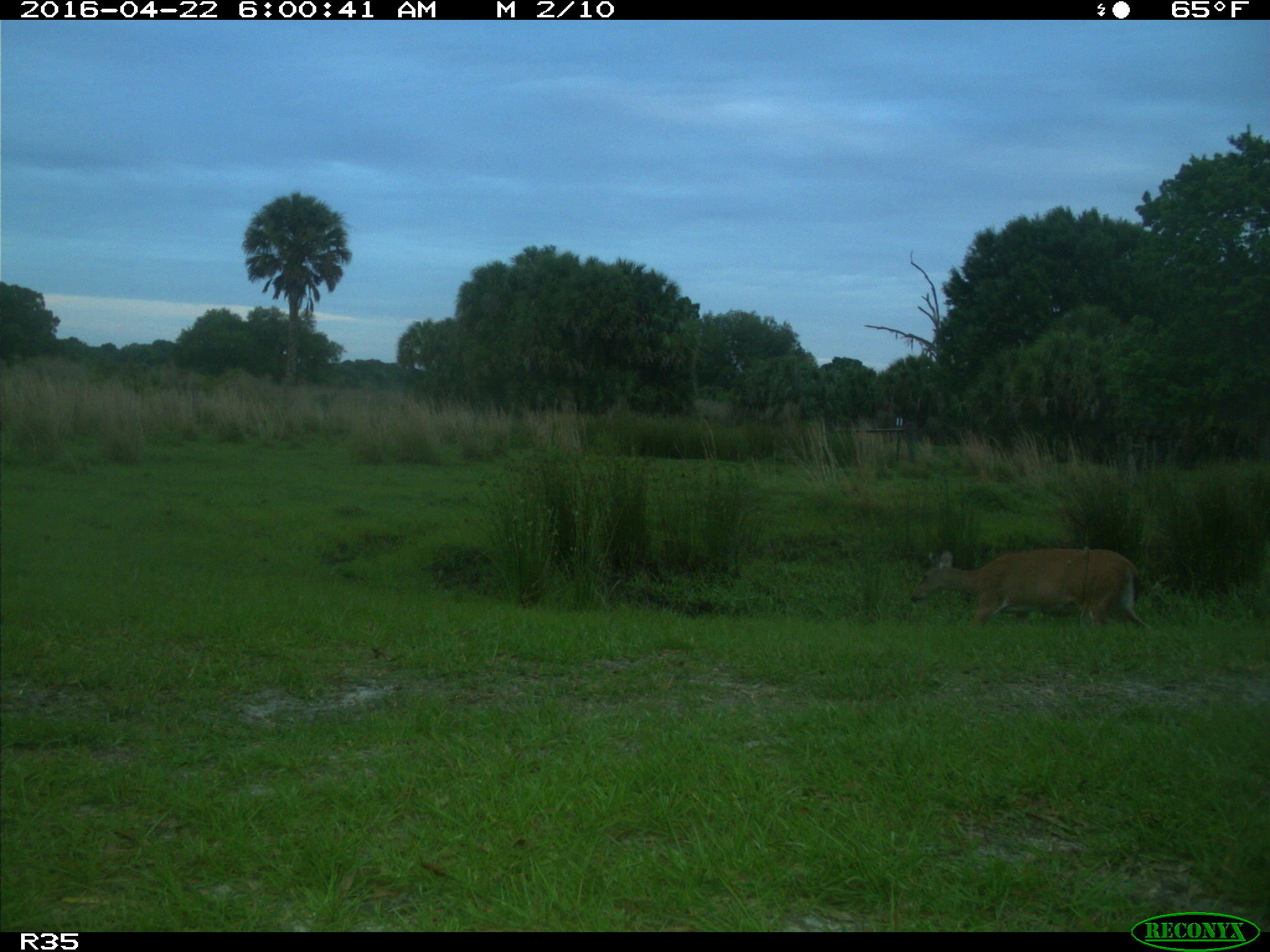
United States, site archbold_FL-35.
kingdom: Animalia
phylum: Chordata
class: Mammalia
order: Artiodactyla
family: Cervidae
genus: Odocoileus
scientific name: Odocoileus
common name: deer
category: unidentified deer